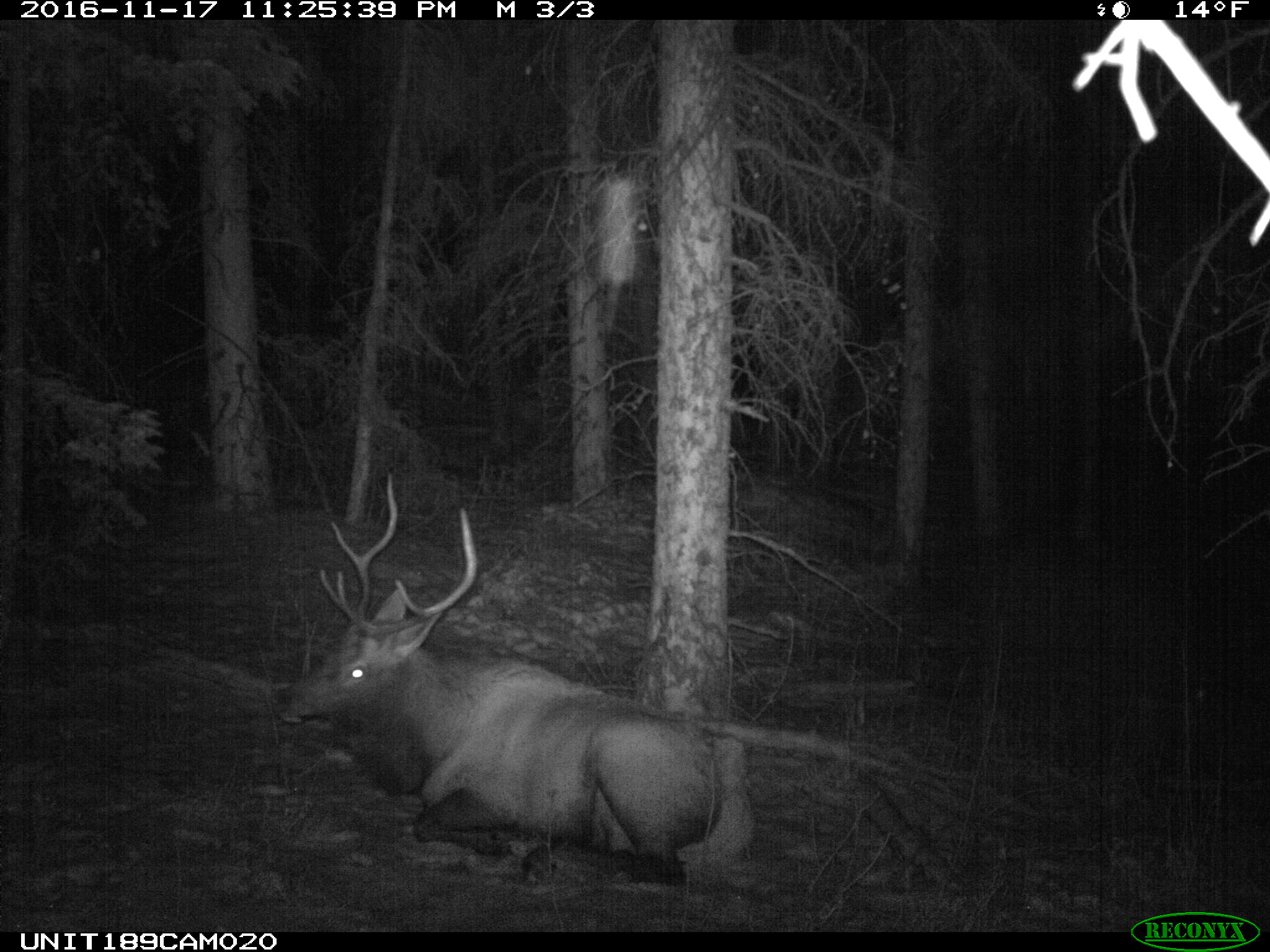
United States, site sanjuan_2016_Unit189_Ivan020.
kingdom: Animalia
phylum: Chordata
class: Mammalia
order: Artiodactyla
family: Cervidae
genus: Cervus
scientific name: Cervus elaphus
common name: red deer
Cervus elaphus (red deer).